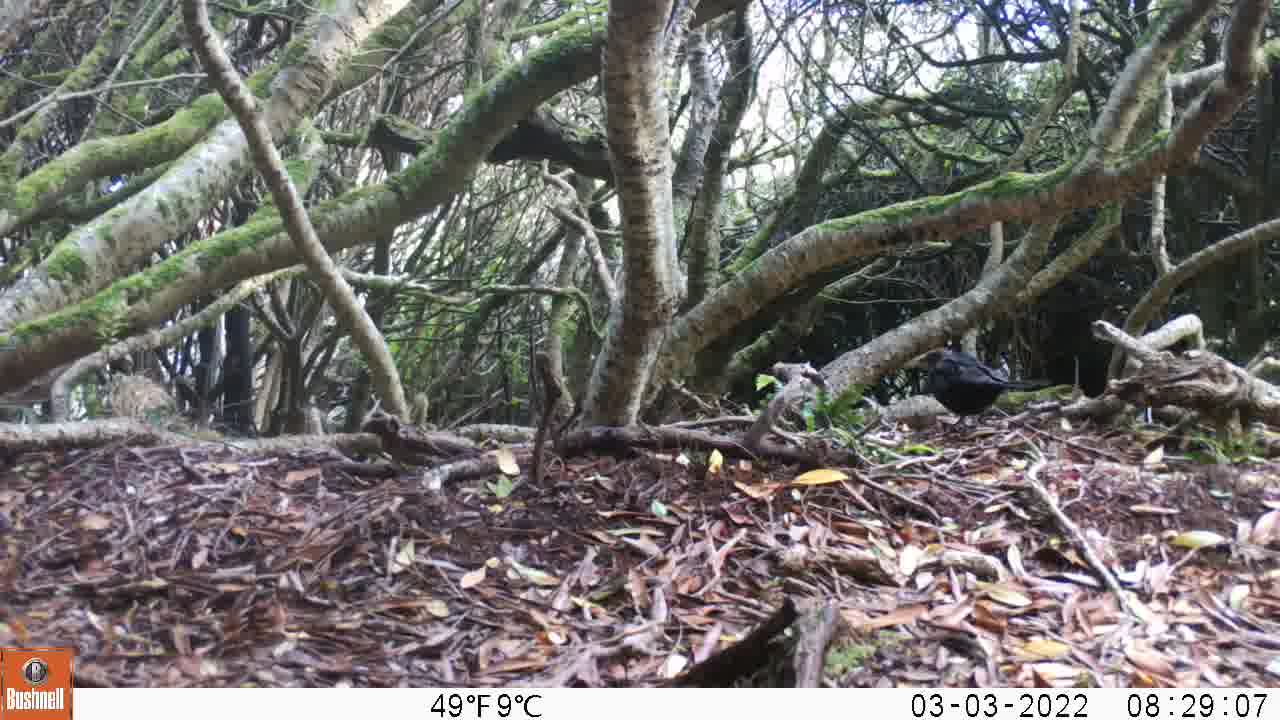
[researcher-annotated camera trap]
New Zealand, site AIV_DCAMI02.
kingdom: Animalia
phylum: Chordata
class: Aves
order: Passeriformes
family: Turdidae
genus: Turdus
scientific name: Turdus merula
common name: eurasian blackbird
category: blackbird